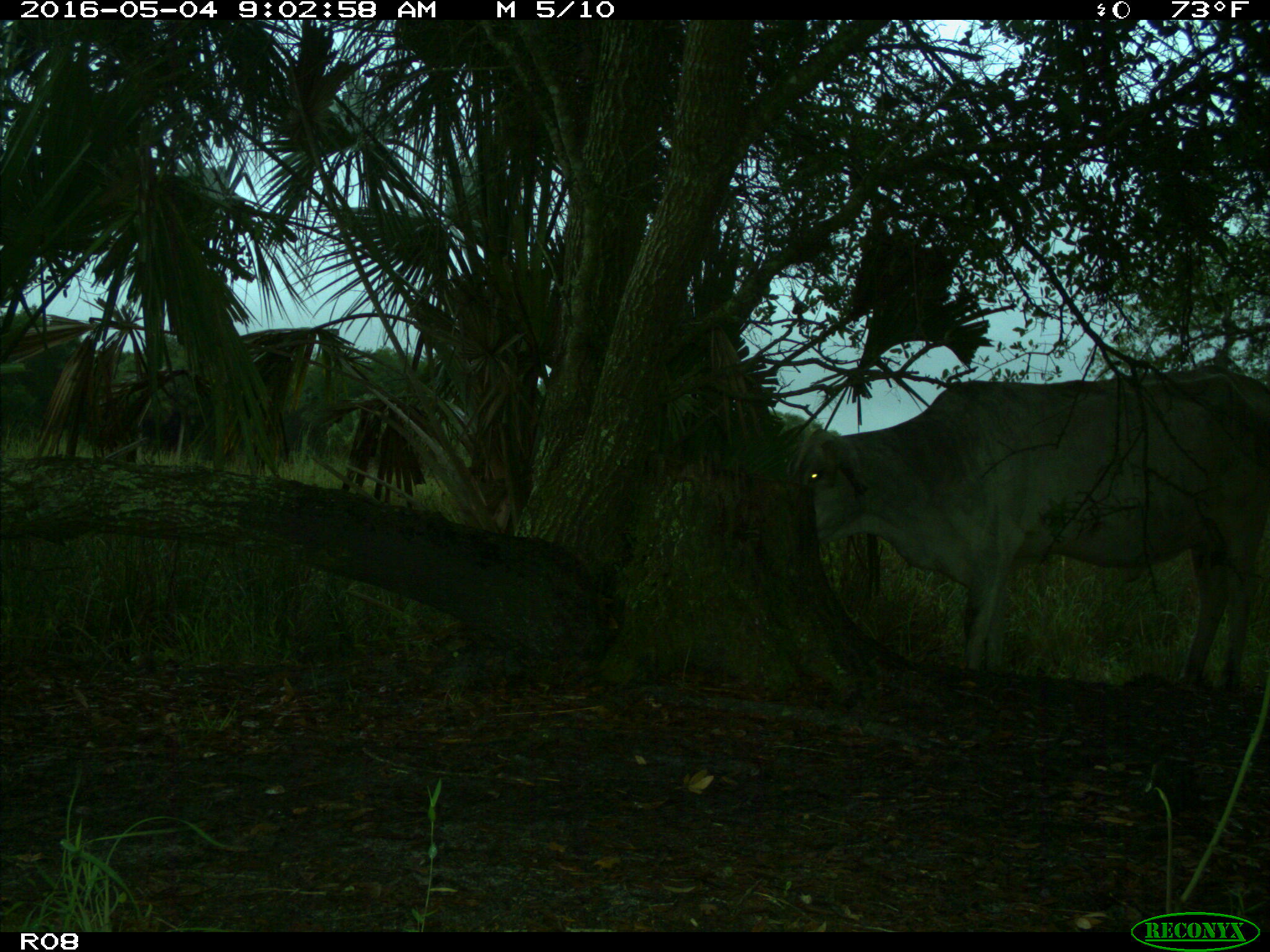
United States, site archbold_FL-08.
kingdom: Animalia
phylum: Chordata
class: Mammalia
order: Artiodactyla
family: Bovidae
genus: Bos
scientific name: Bos taurus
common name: domestic cow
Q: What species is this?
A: Bos taurus (domestic cow).